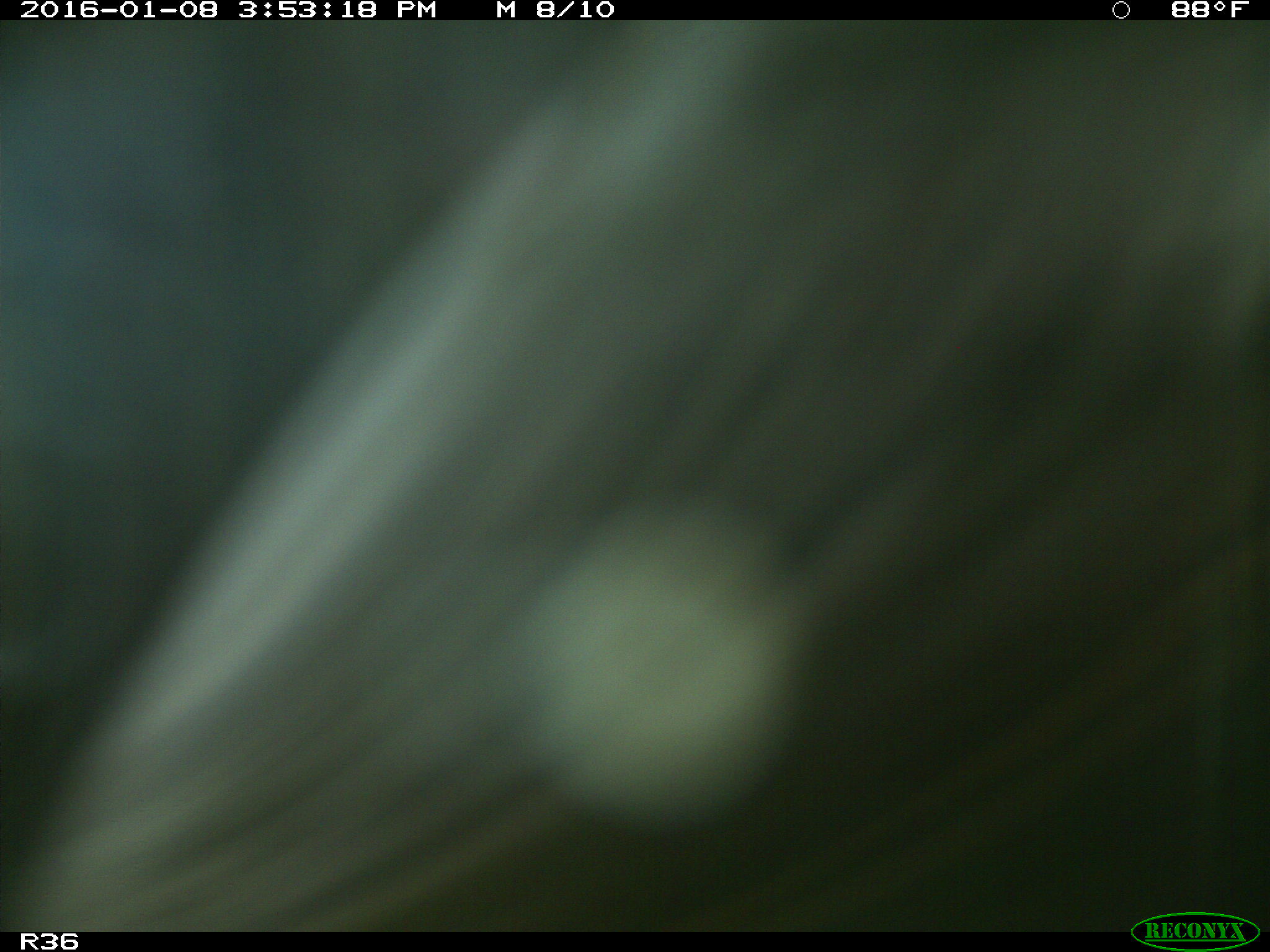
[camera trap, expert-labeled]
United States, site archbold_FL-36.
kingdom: Animalia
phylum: Chordata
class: Mammalia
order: Artiodactyla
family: Bovidae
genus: Bos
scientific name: Bos taurus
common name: domestic cow